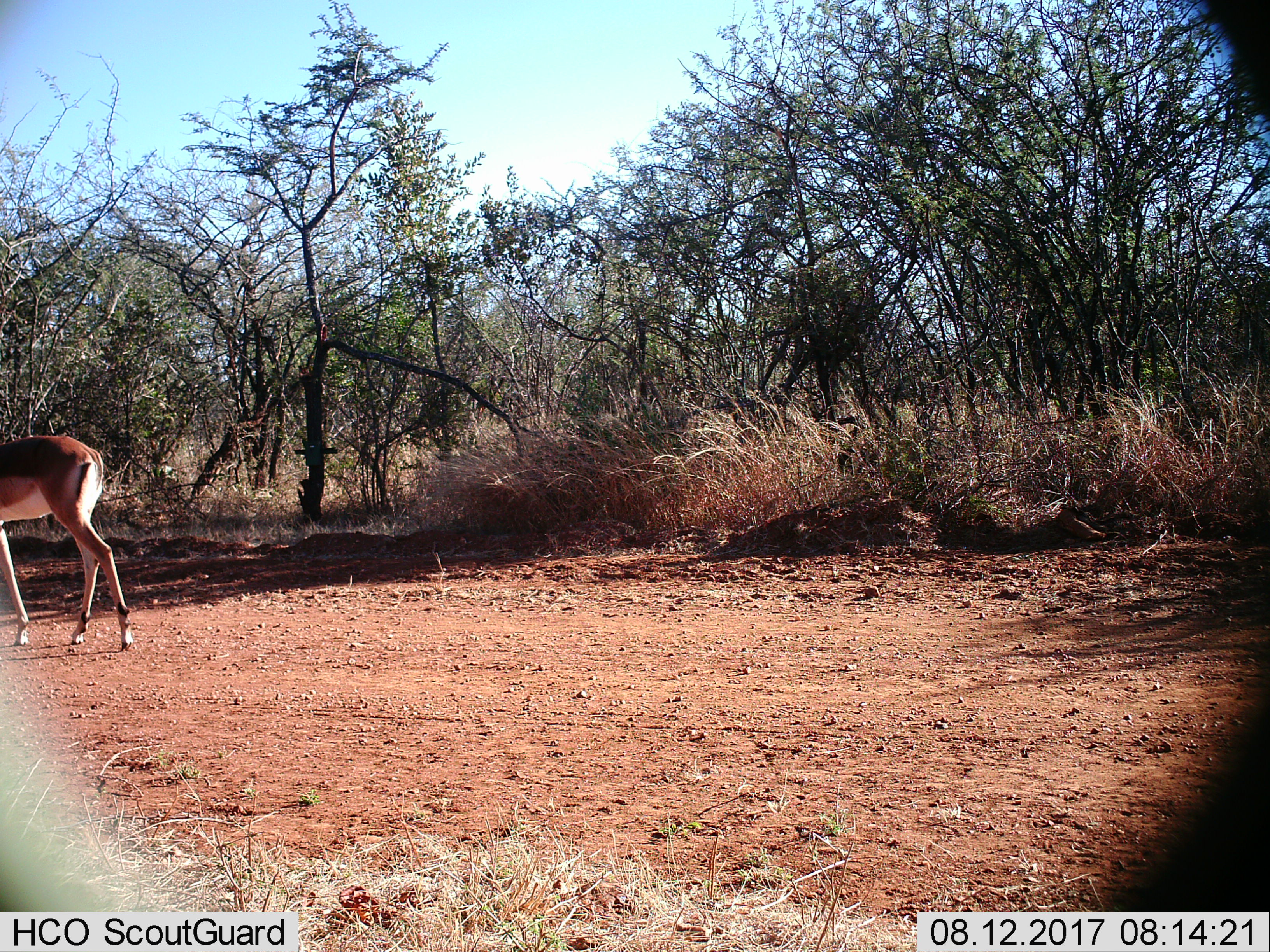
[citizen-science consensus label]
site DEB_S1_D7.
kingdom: Animalia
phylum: Chordata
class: Mammalia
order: Artiodactyla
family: Bovidae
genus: Aepyceros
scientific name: Aepyceros melampus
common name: impala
Impala (Aepyceros melampus), count 1. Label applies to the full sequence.